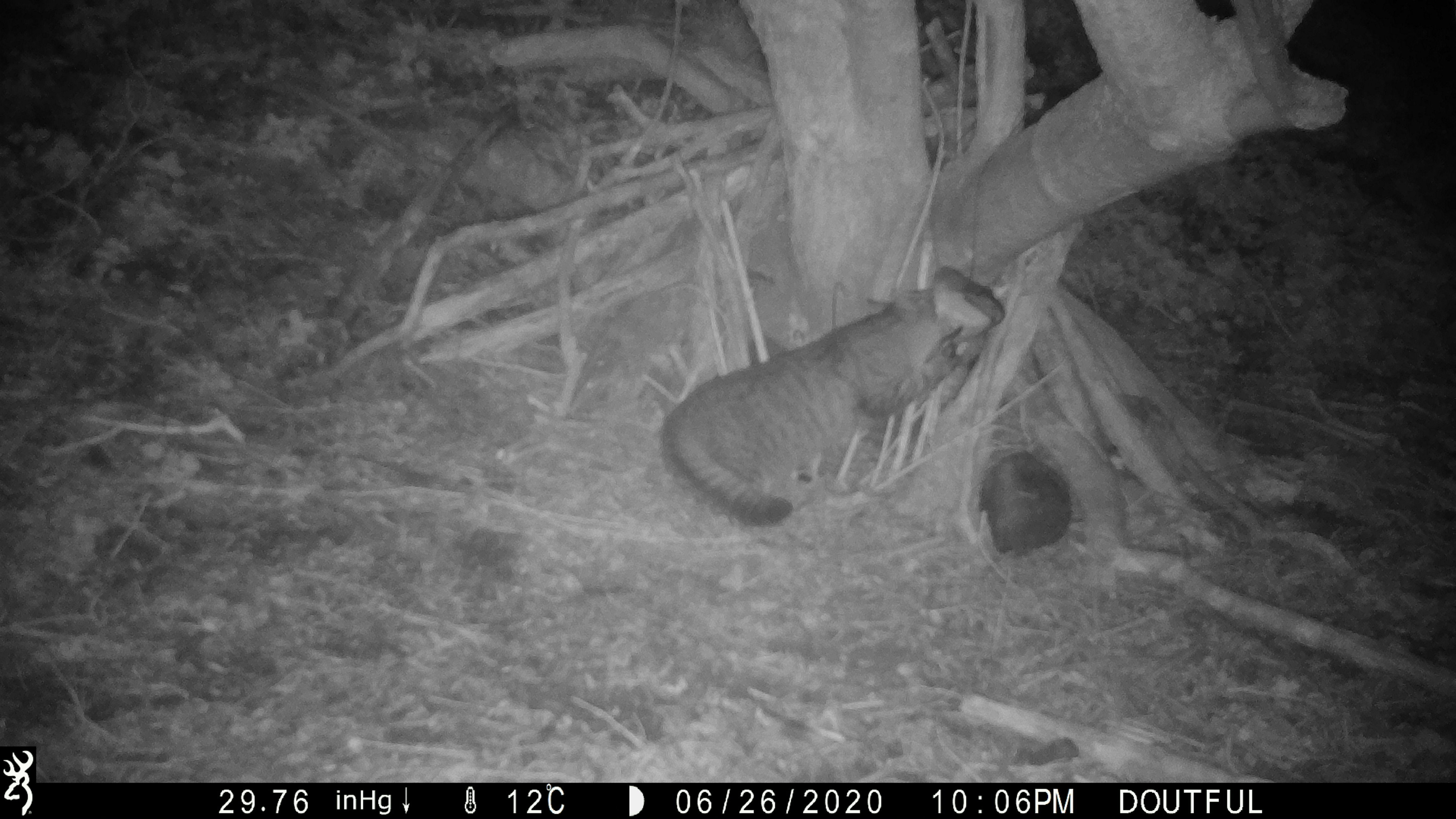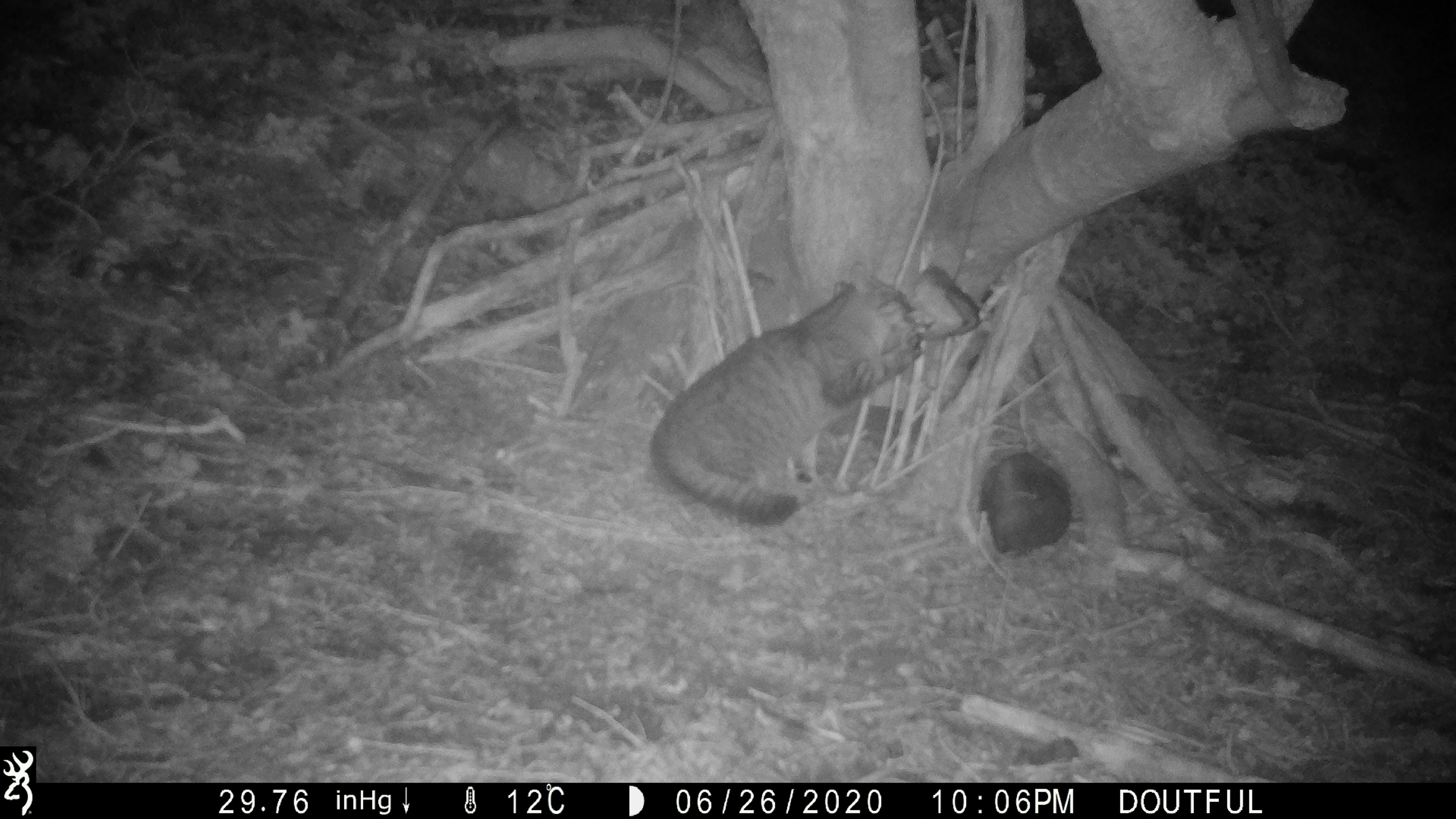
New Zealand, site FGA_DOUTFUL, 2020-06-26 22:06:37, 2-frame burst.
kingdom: Animalia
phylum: Chordata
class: Mammalia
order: Carnivora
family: Felidae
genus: Felis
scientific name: Felis catus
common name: domestic cat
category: cat